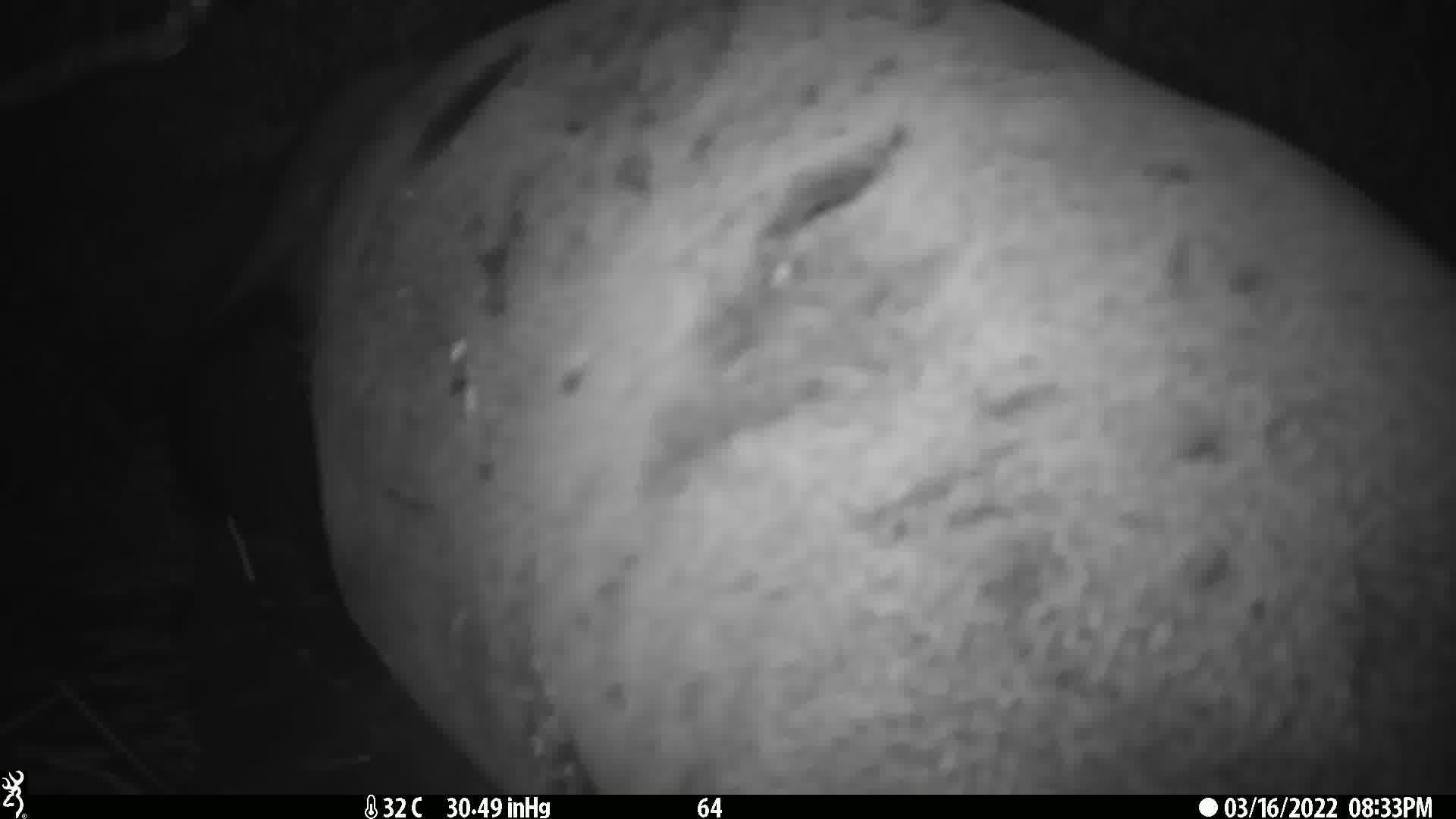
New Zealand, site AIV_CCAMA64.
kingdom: Animalia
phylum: Chordata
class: Mammalia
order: Carnivora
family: Otariidae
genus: Phocarctos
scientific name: Phocarctos hookeri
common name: new zealand sea lion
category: sealion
Sealion (new zealand sea lion) (Phocarctos hookeri).